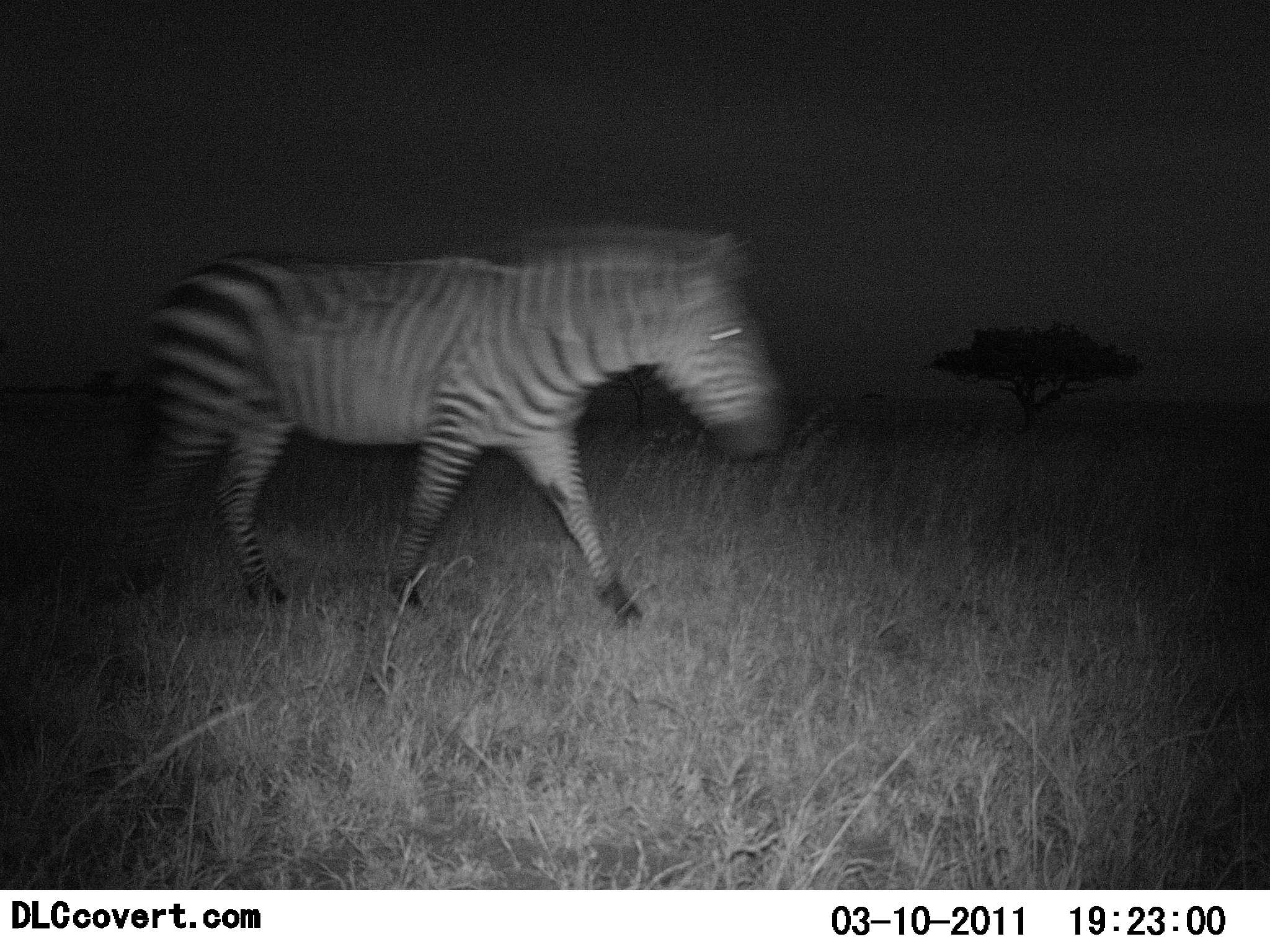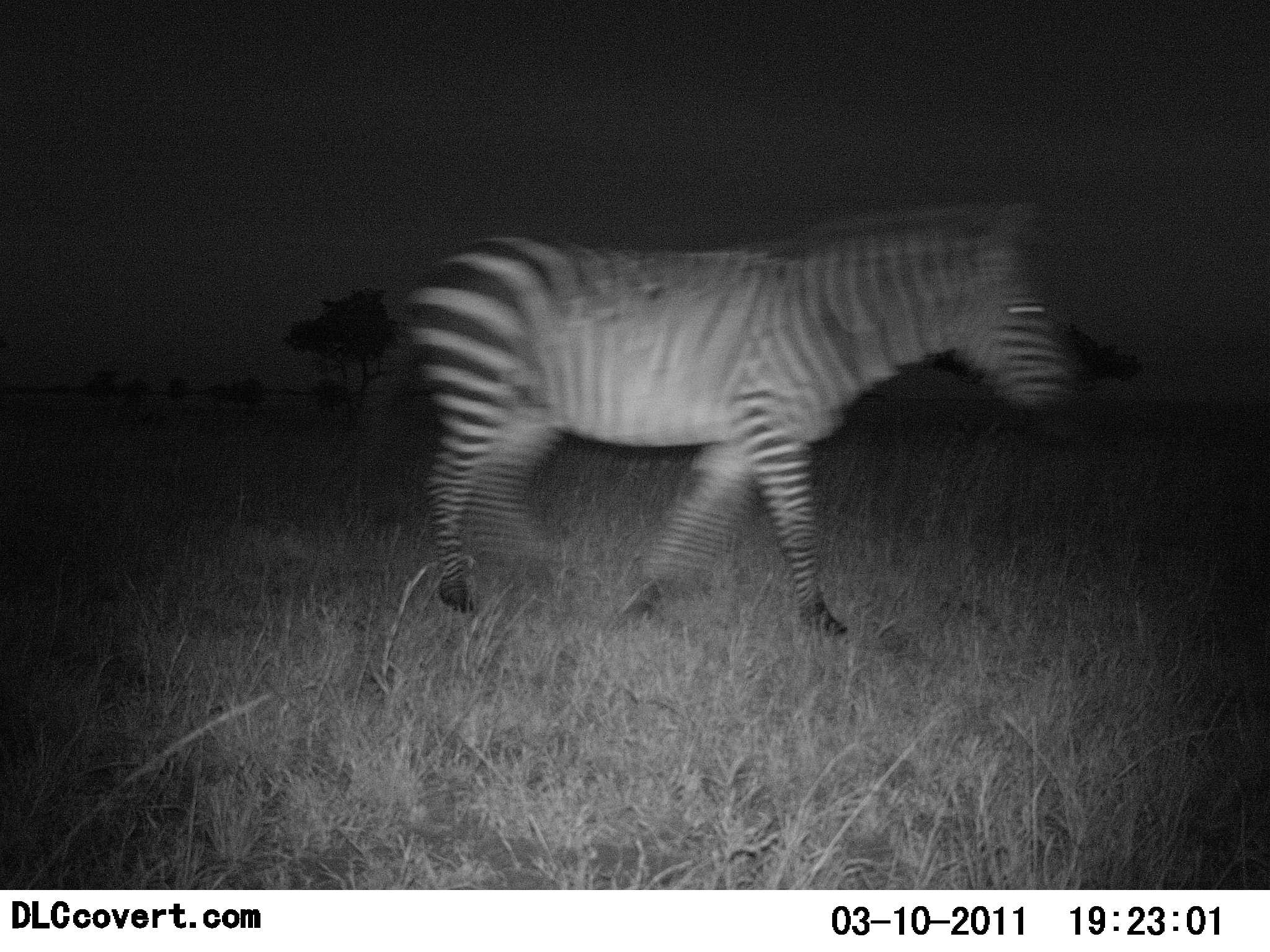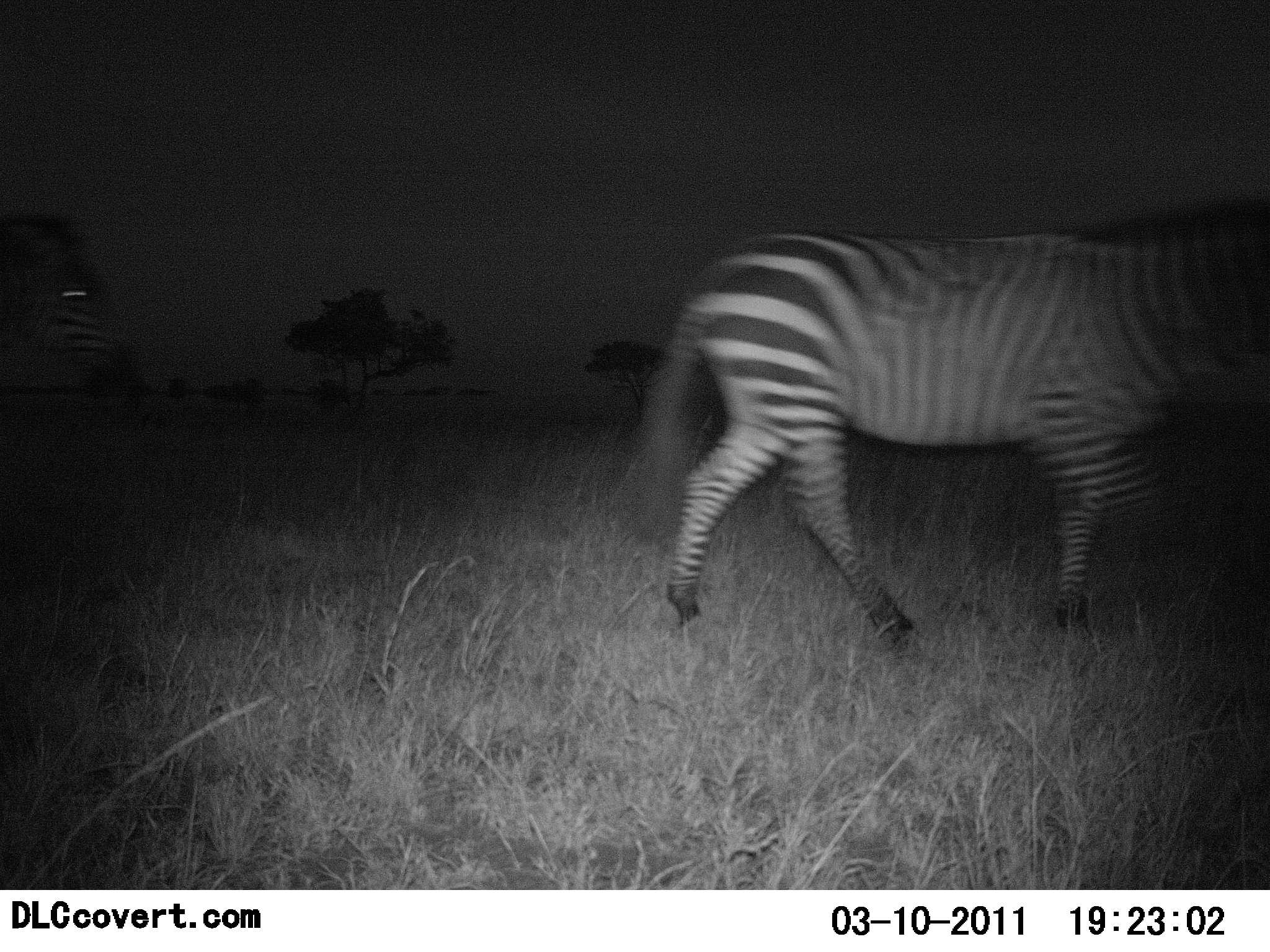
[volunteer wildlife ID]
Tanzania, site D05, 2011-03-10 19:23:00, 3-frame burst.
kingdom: Animalia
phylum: Chordata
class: Mammalia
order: Perissodactyla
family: Equidae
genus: Equus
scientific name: Equus quagga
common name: plains zebra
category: zebra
Zebra (plains zebra) (Equus quagga), count 1. Behavior (volunteer vote fractions): standing 0%, resting 0%, moving 100%, interacting 0%. Young present (vote fraction): 0%. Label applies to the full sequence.